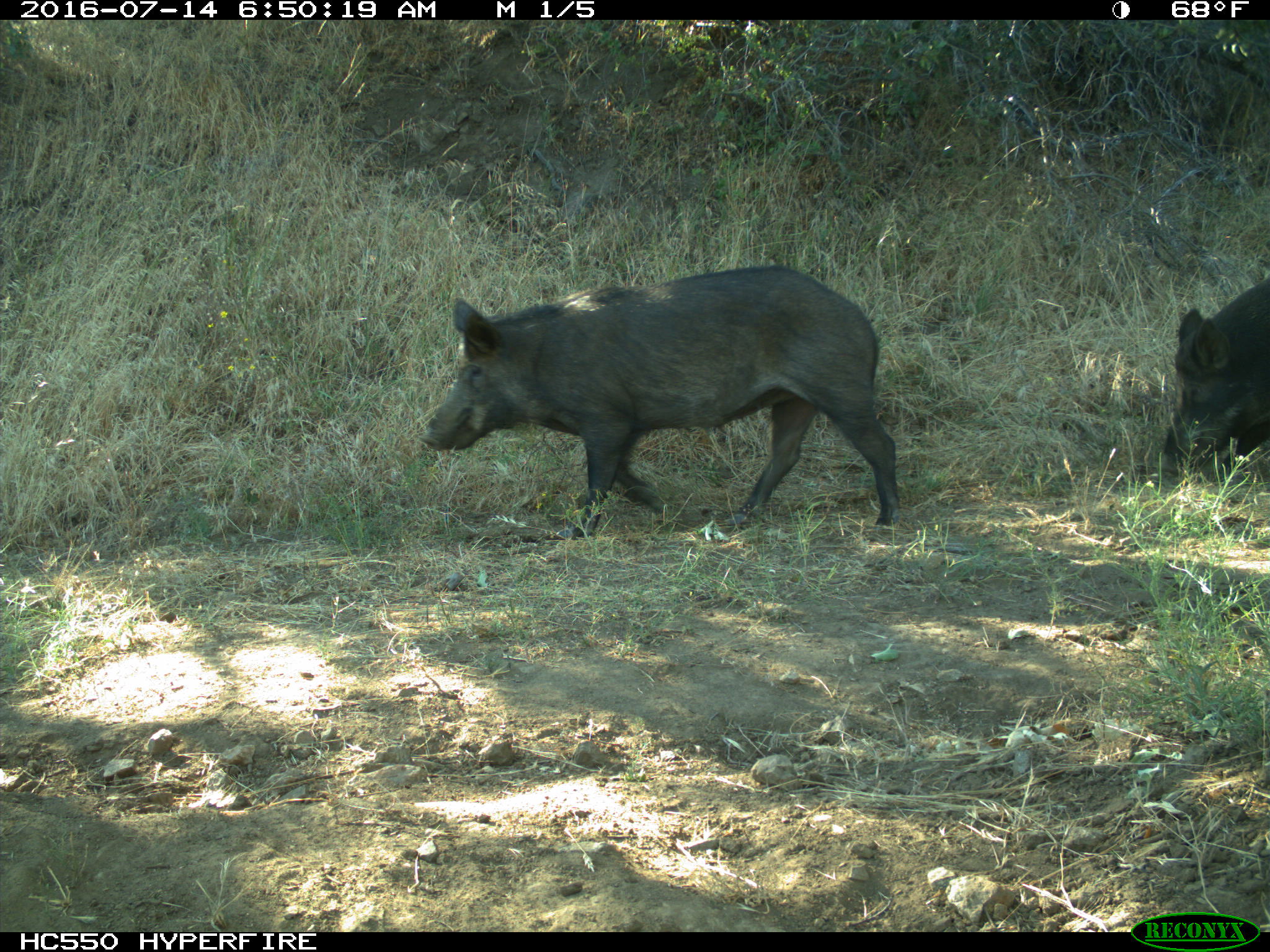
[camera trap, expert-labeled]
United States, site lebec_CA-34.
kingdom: Animalia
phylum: Chordata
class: Mammalia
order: Artiodactyla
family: Suidae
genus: Sus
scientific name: Sus scrofa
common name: wild boar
Sus scrofa (wild boar).